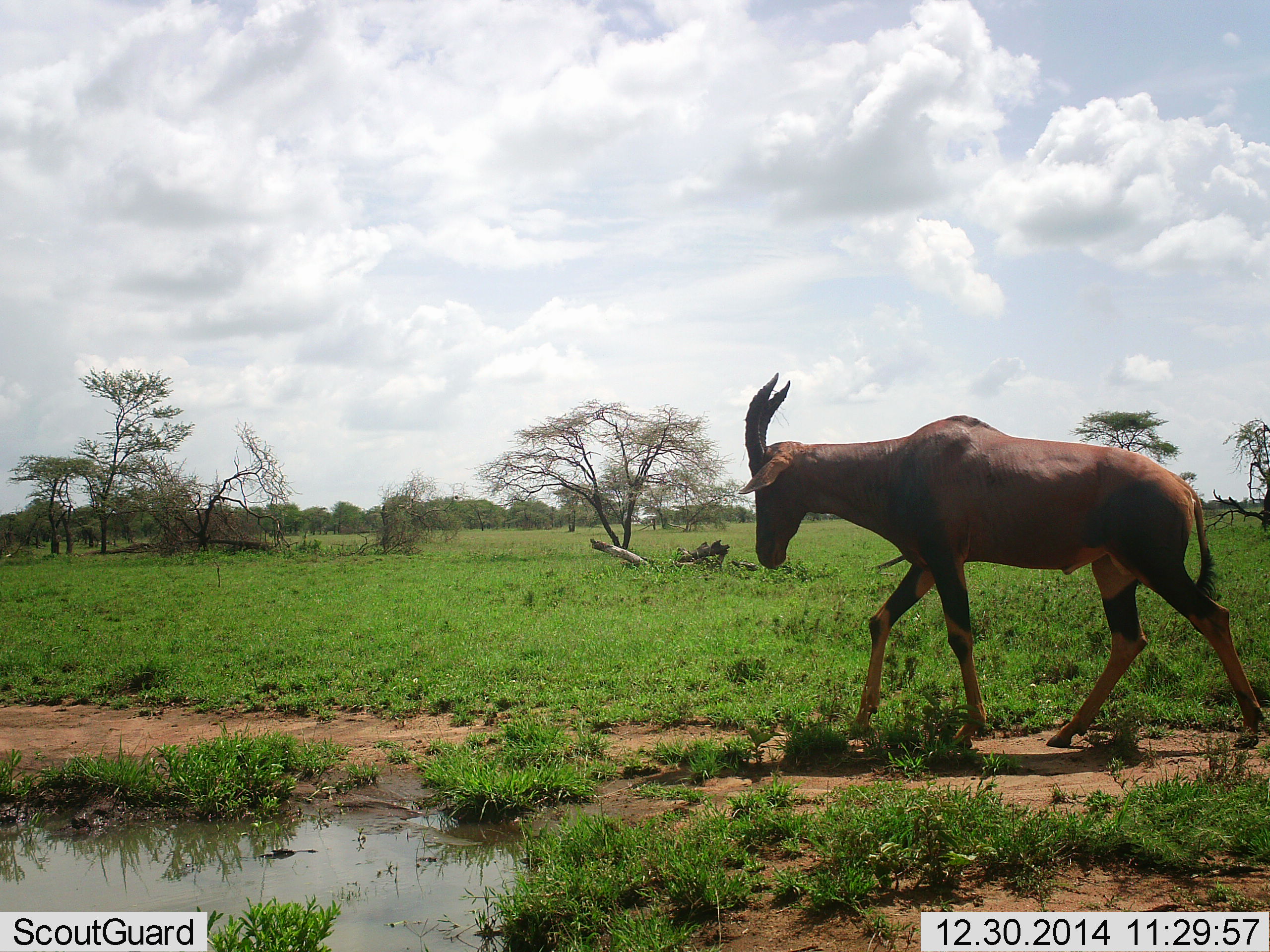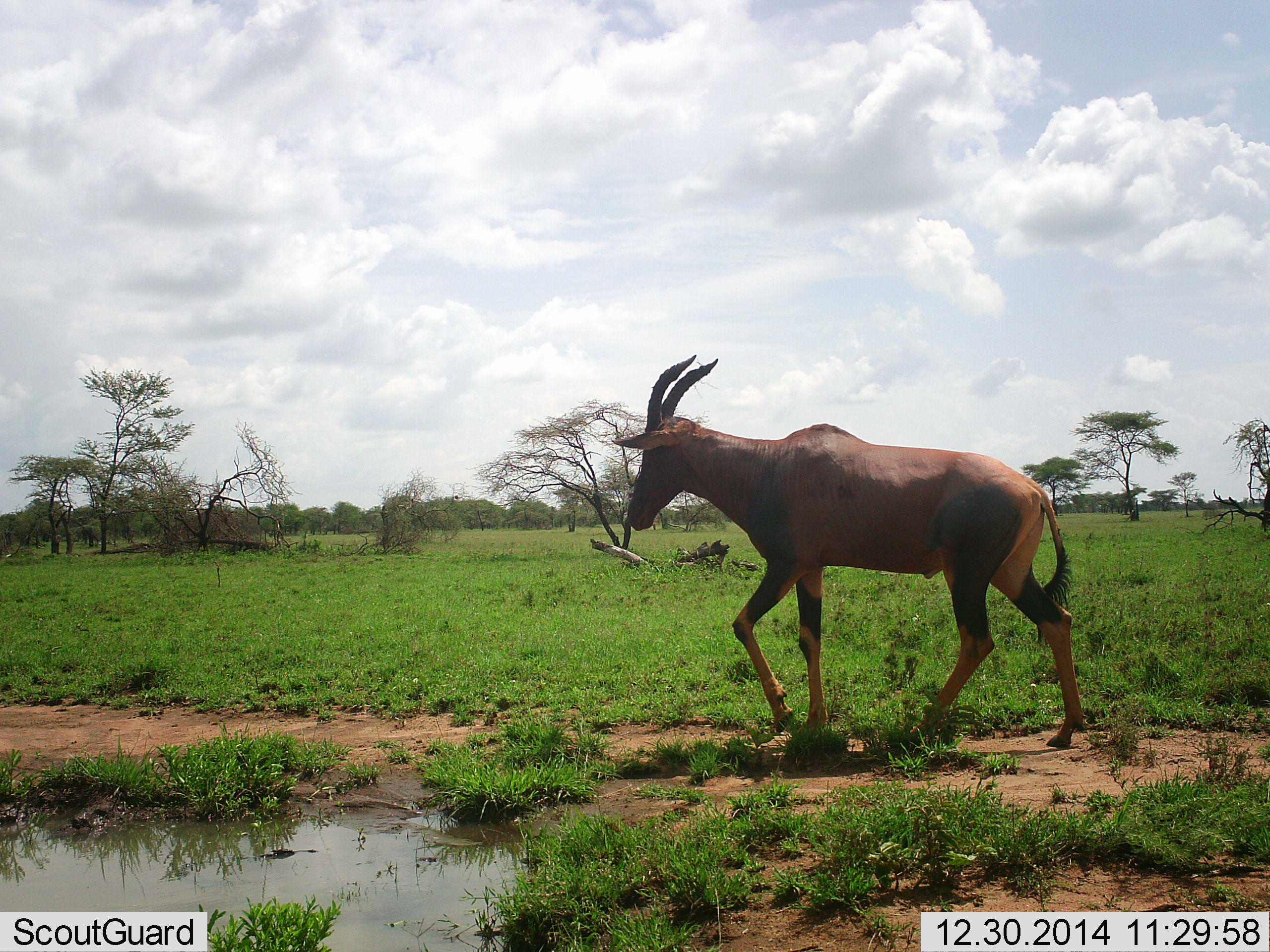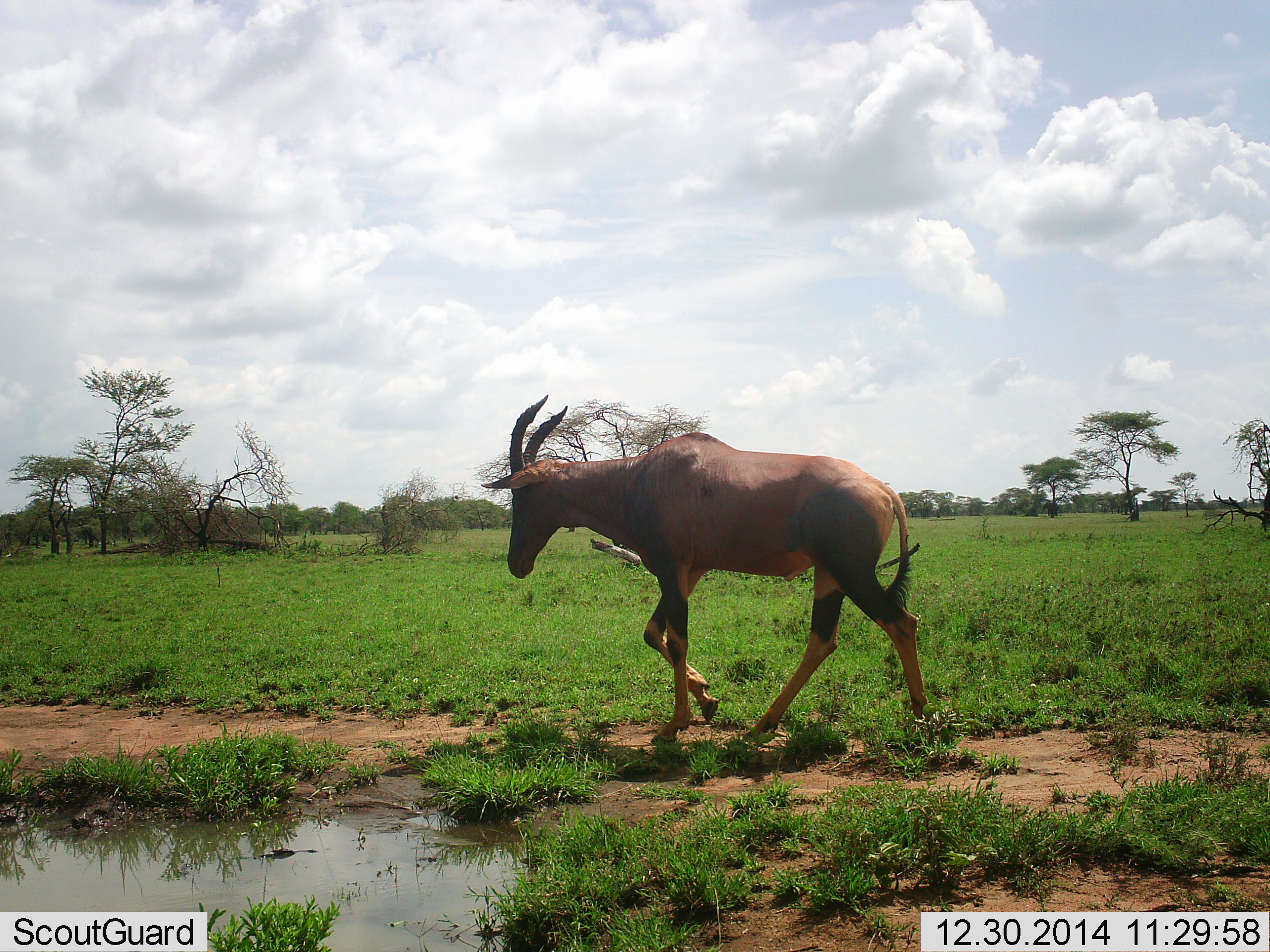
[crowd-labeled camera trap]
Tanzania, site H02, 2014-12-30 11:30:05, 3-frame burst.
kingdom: Animalia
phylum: Chordata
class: Mammalia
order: Artiodactyla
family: Bovidae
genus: Damaliscus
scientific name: Damaliscus lunatus jimela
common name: topi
Topi (Damaliscus lunatus jimela), count 1. Behavior (volunteer vote fractions): standing 0%, resting 0%, moving 100%, interacting 0%. Young present (vote fraction): 0%. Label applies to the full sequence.